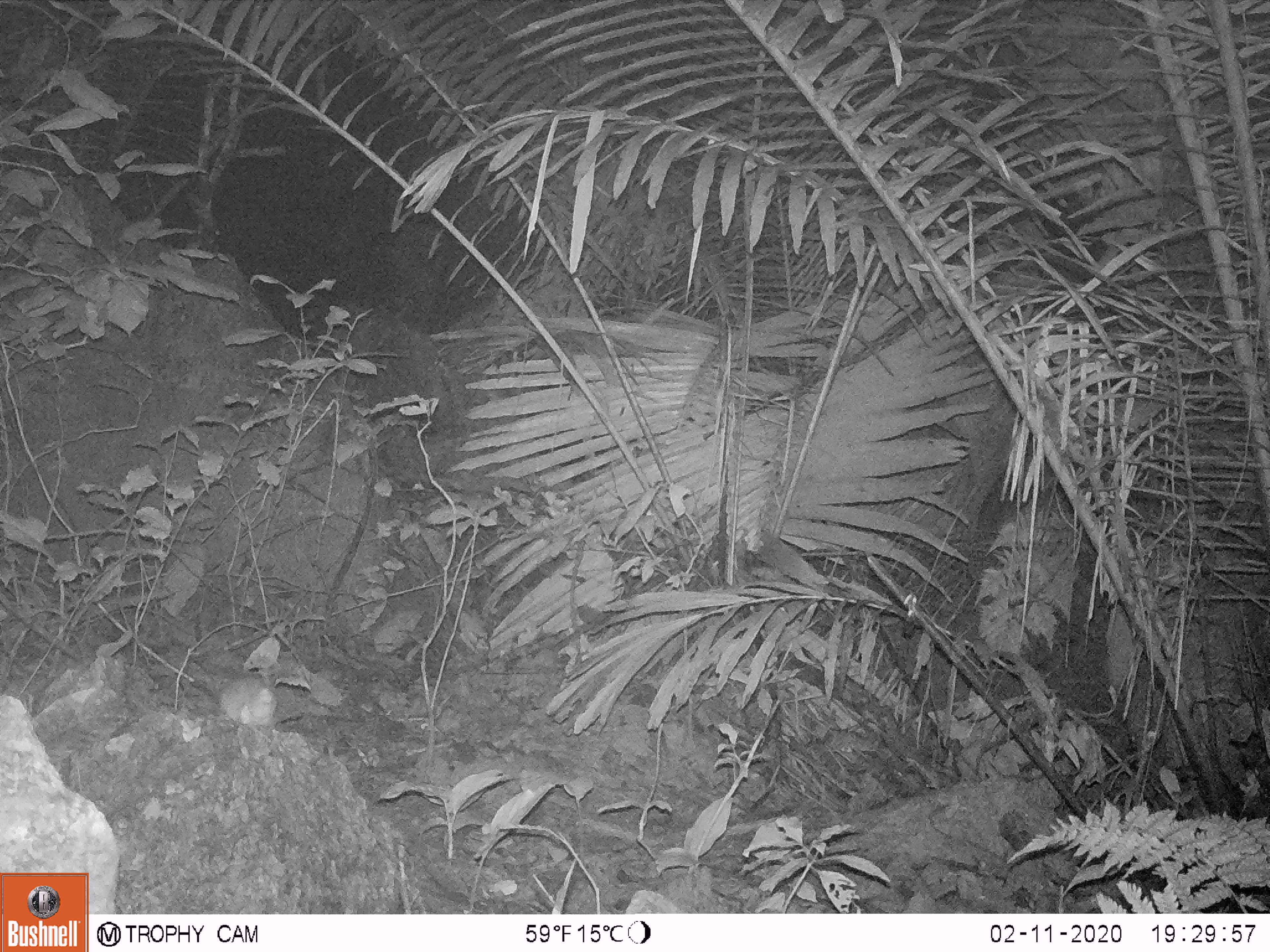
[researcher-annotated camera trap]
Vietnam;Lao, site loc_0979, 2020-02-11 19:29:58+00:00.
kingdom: Animalia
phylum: Chordata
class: Mammalia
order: Rodentia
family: Muridae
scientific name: Muridae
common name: old-world mice and rats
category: unidentified murid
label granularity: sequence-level